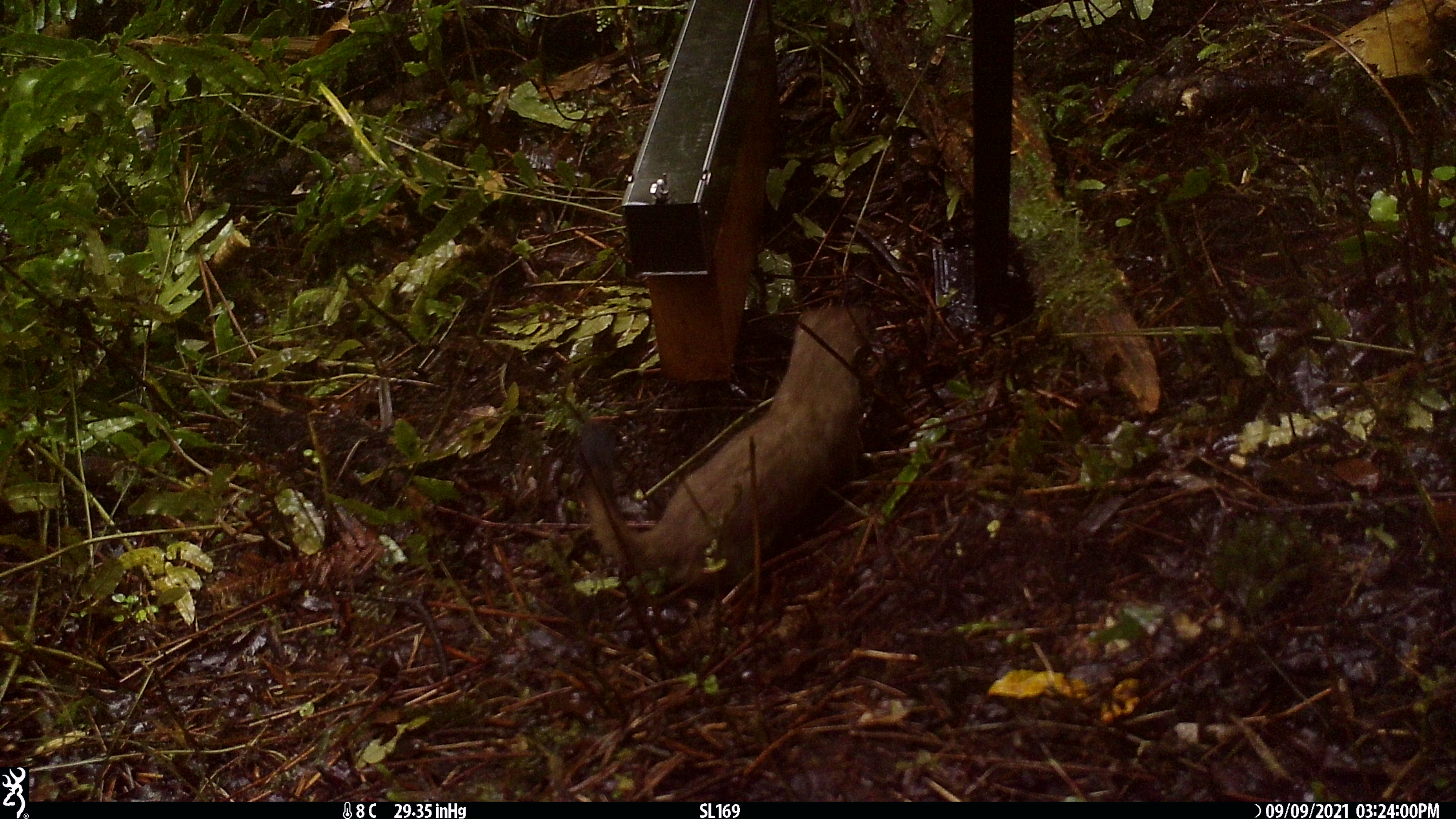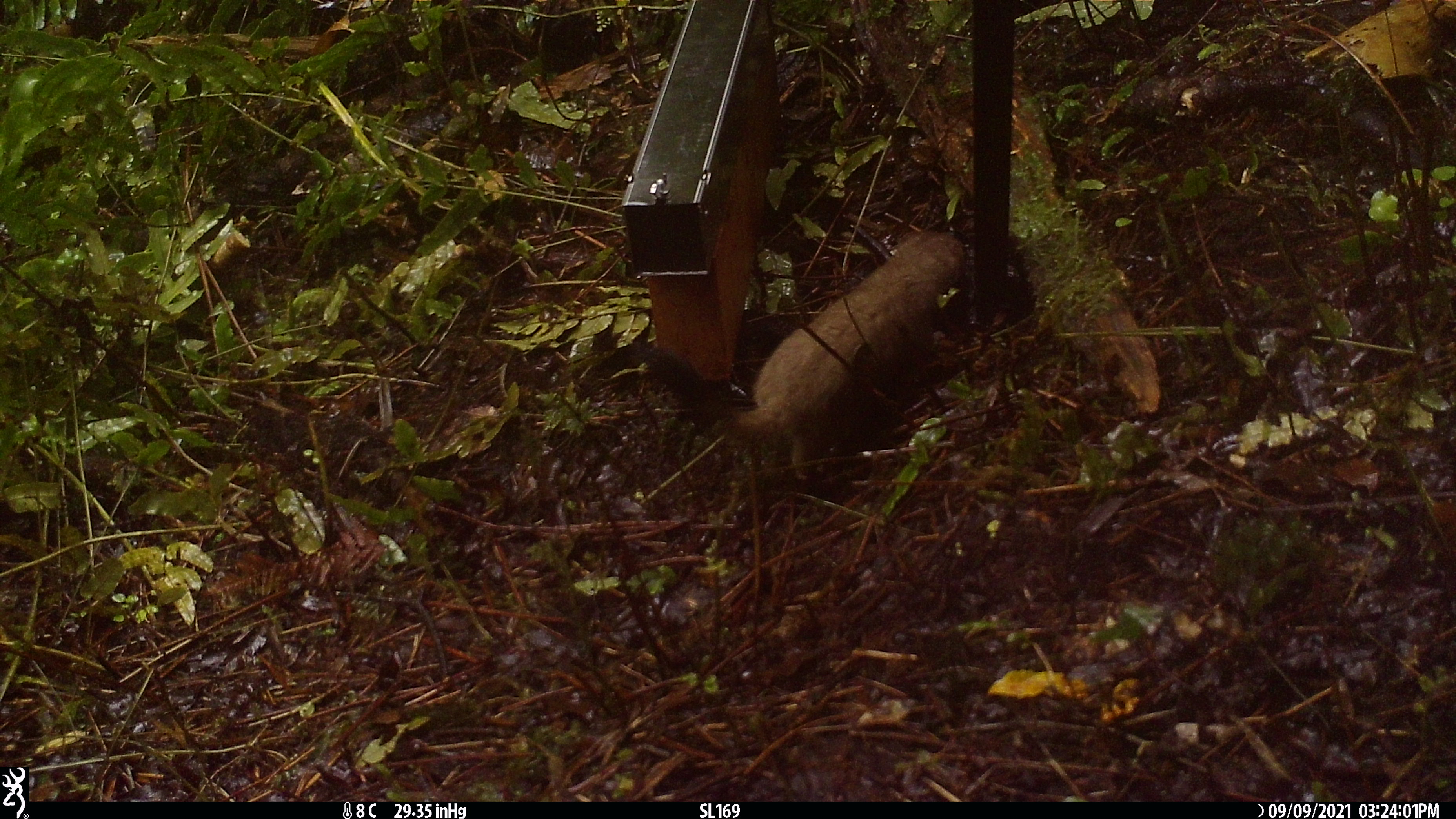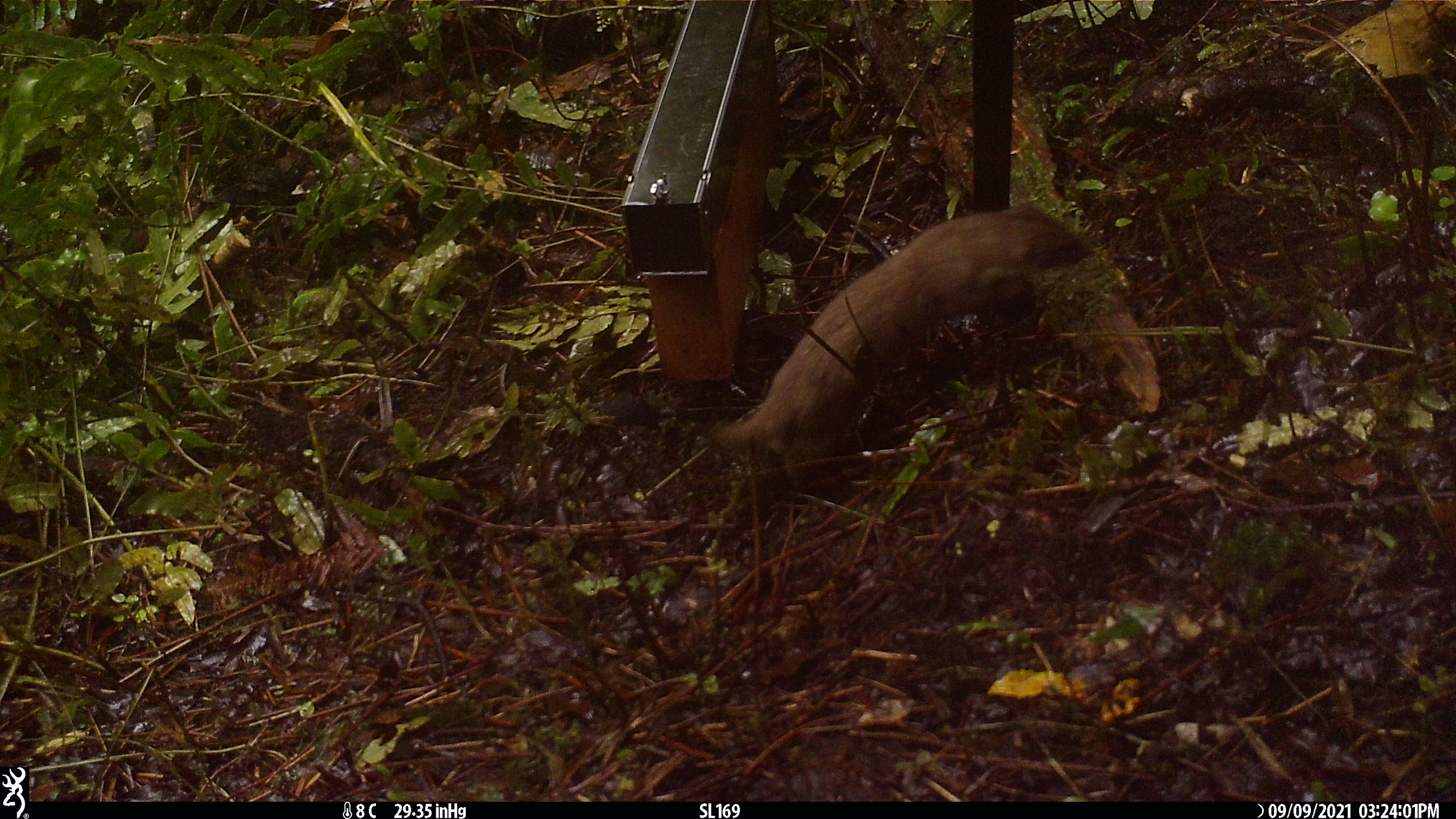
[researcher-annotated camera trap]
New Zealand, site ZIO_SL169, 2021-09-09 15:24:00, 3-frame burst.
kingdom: Animalia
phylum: Chordata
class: Mammalia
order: Carnivora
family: Mustelidae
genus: Mustela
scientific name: Mustela erminea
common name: stoat